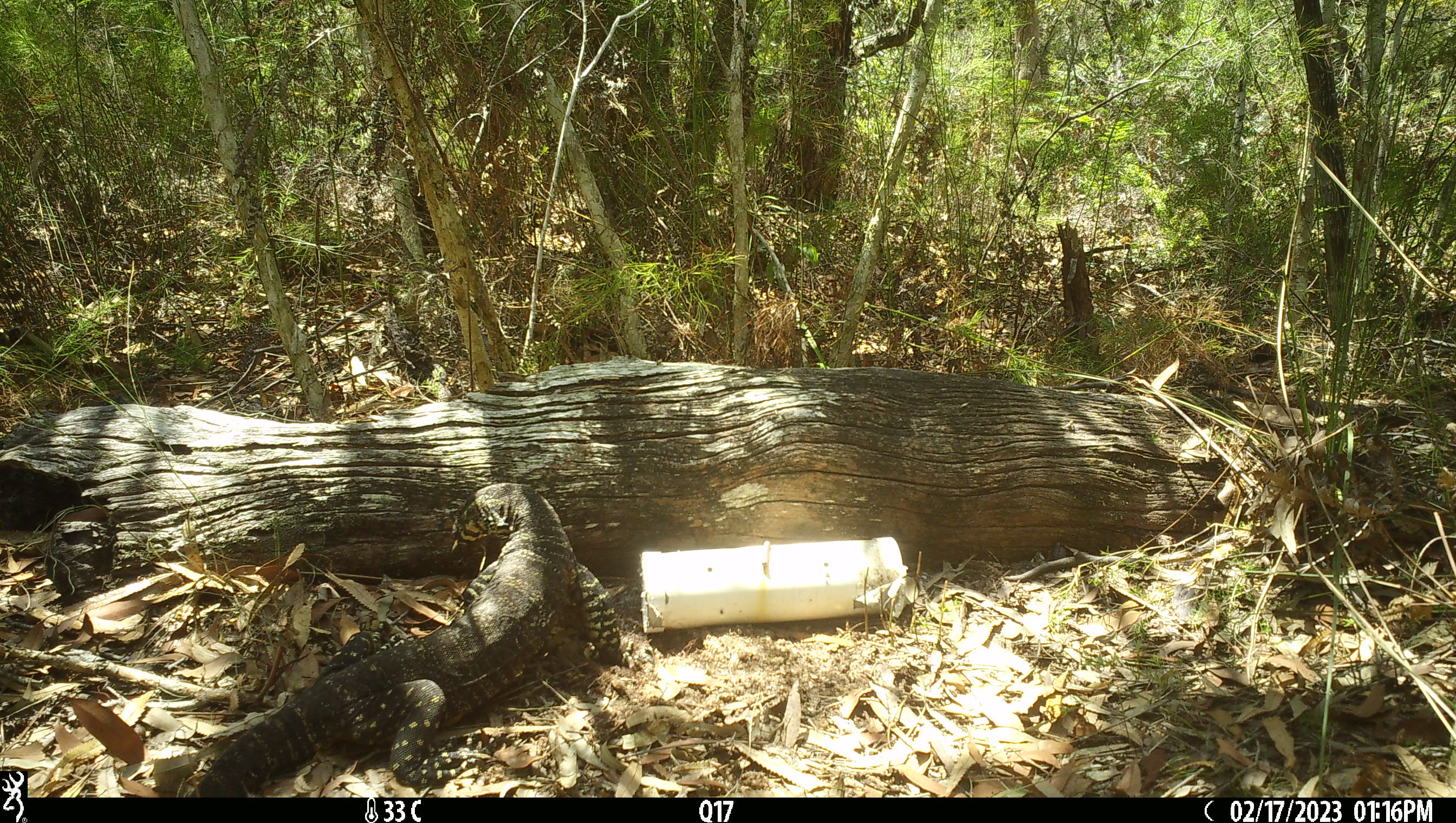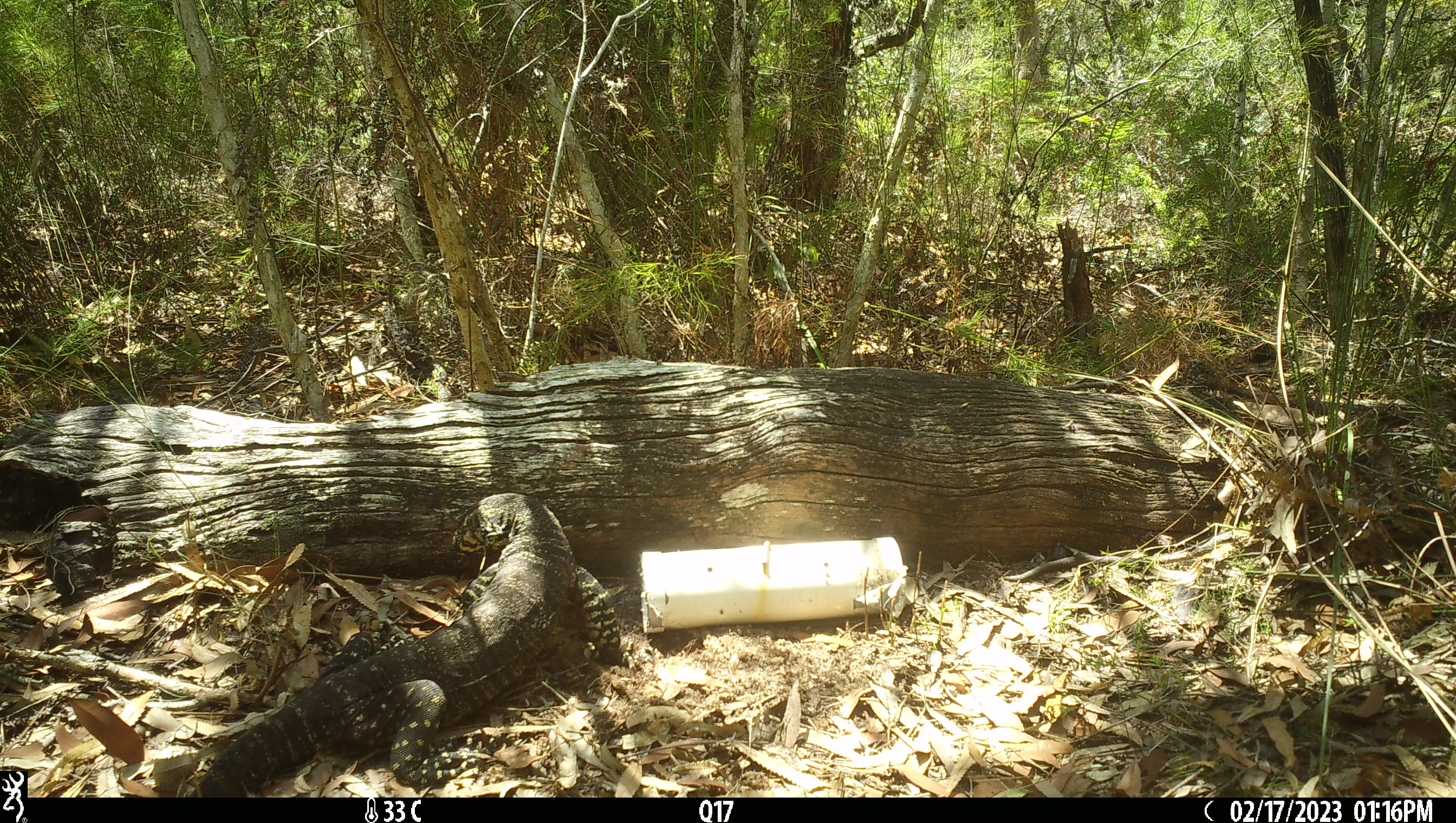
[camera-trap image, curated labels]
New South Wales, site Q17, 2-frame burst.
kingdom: Animalia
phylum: Chordata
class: Reptilia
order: Squamata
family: Varanidae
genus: Varanus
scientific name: Varanus varius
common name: lace monitor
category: goanna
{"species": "goanna (lace monitor) (Varanus varius)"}